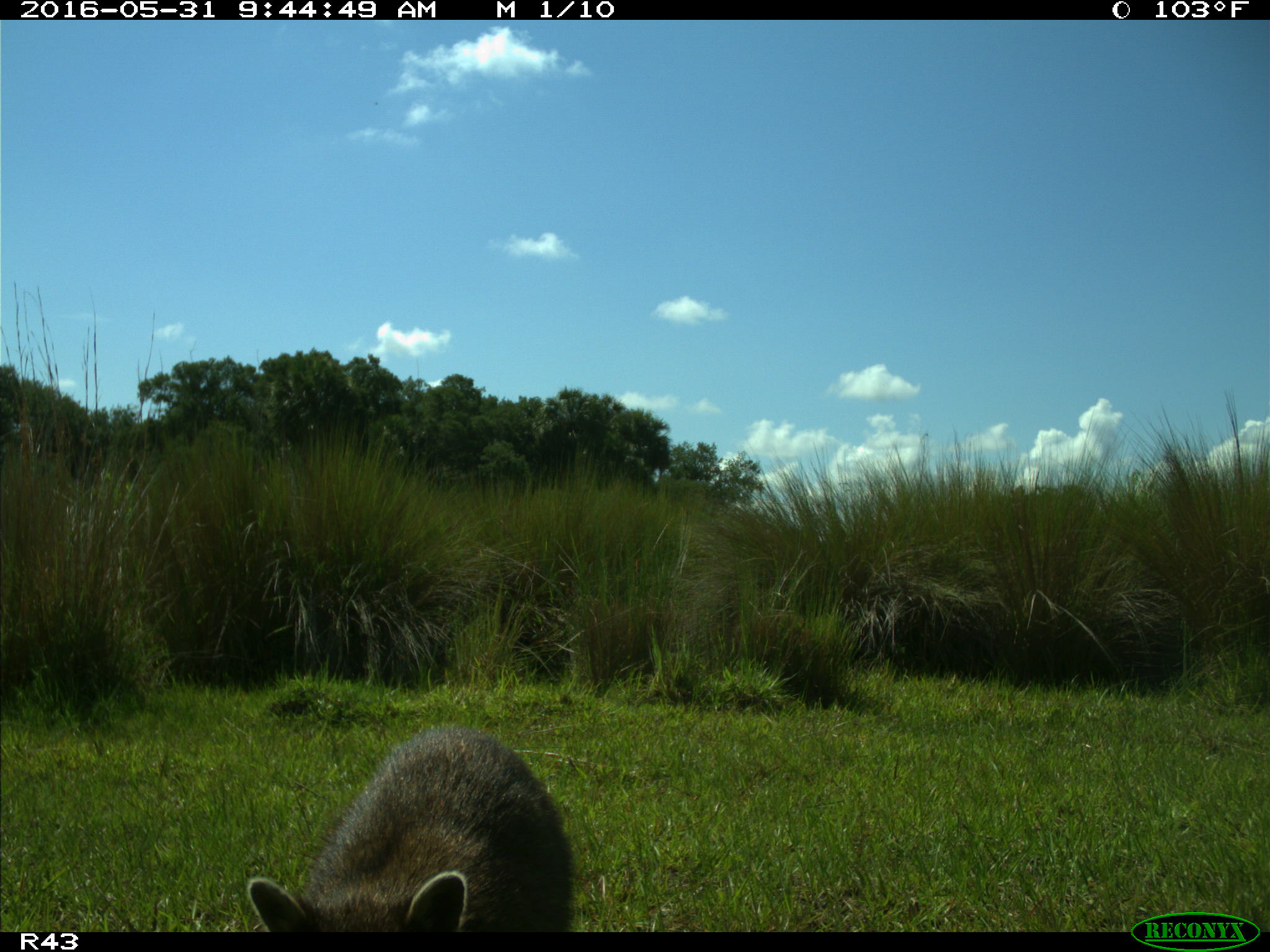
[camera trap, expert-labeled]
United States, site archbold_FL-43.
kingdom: Animalia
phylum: Chordata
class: Mammalia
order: Artiodactyla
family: Suidae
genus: Sus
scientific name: Sus scrofa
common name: wild boar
Sus scrofa (wild boar).